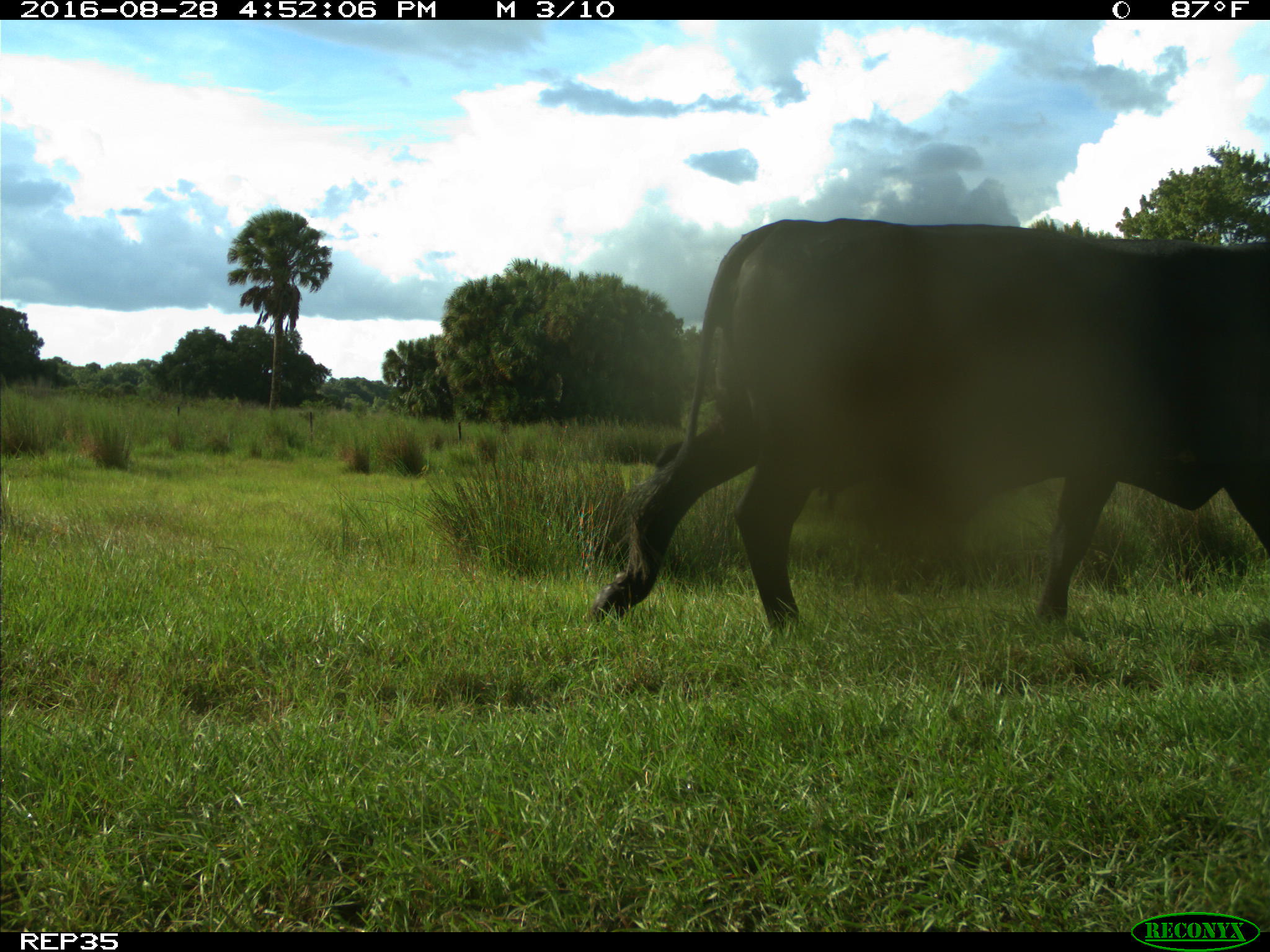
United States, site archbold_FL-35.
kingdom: Animalia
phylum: Chordata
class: Mammalia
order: Artiodactyla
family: Bovidae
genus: Bos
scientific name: Bos taurus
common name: domestic cow